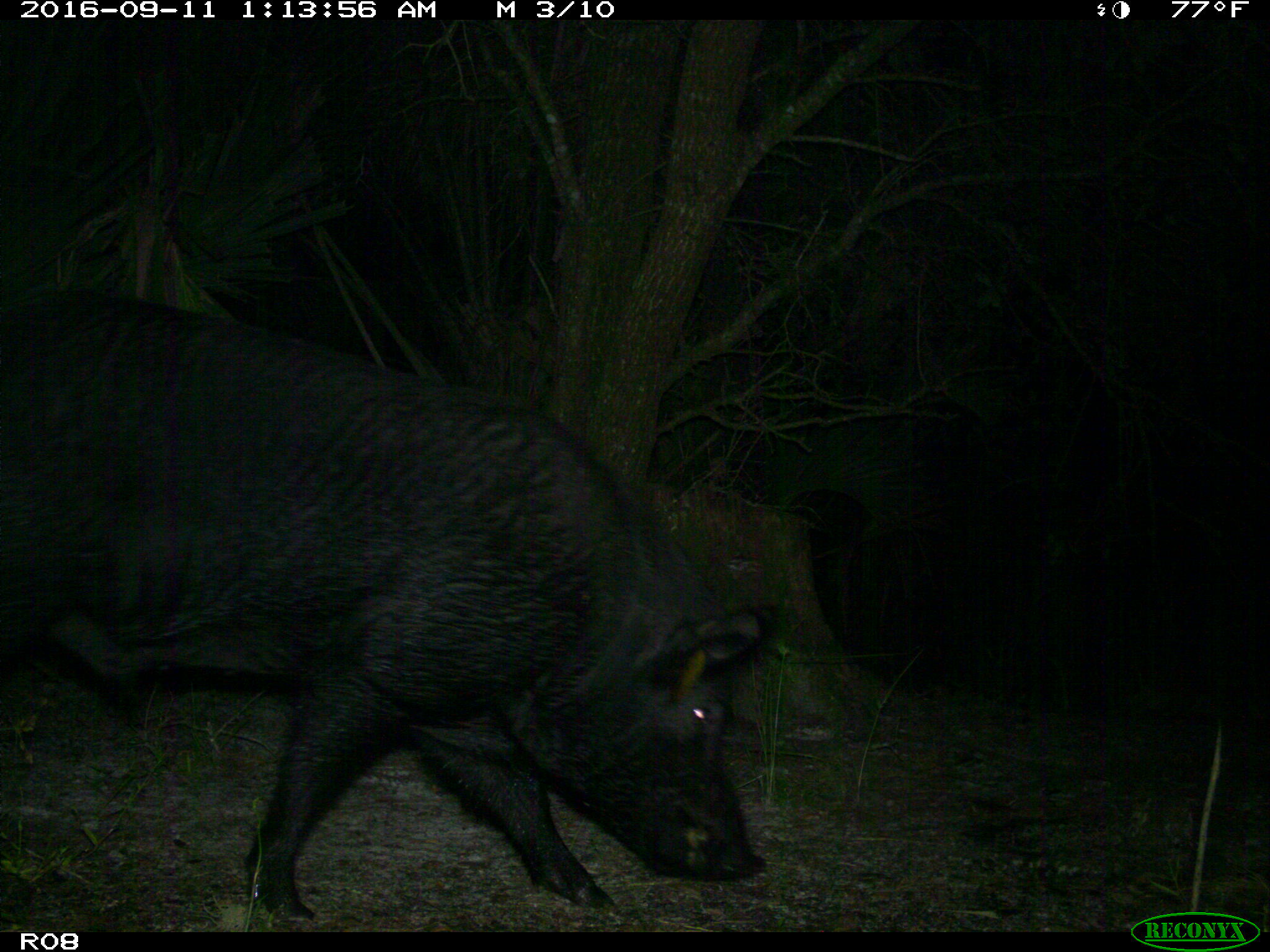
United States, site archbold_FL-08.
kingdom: Animalia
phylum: Chordata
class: Mammalia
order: Artiodactyla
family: Suidae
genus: Sus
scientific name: Sus scrofa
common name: wild boar